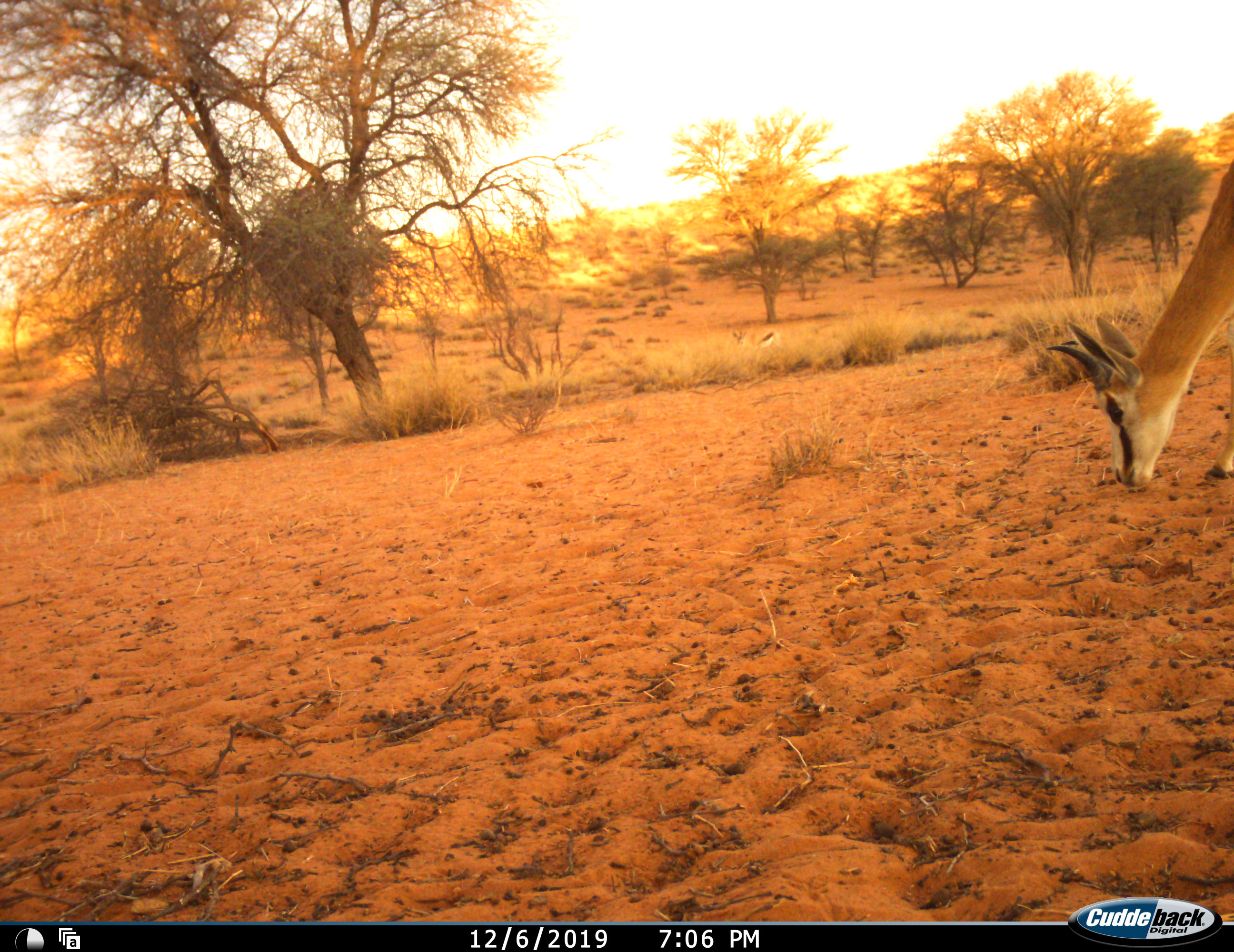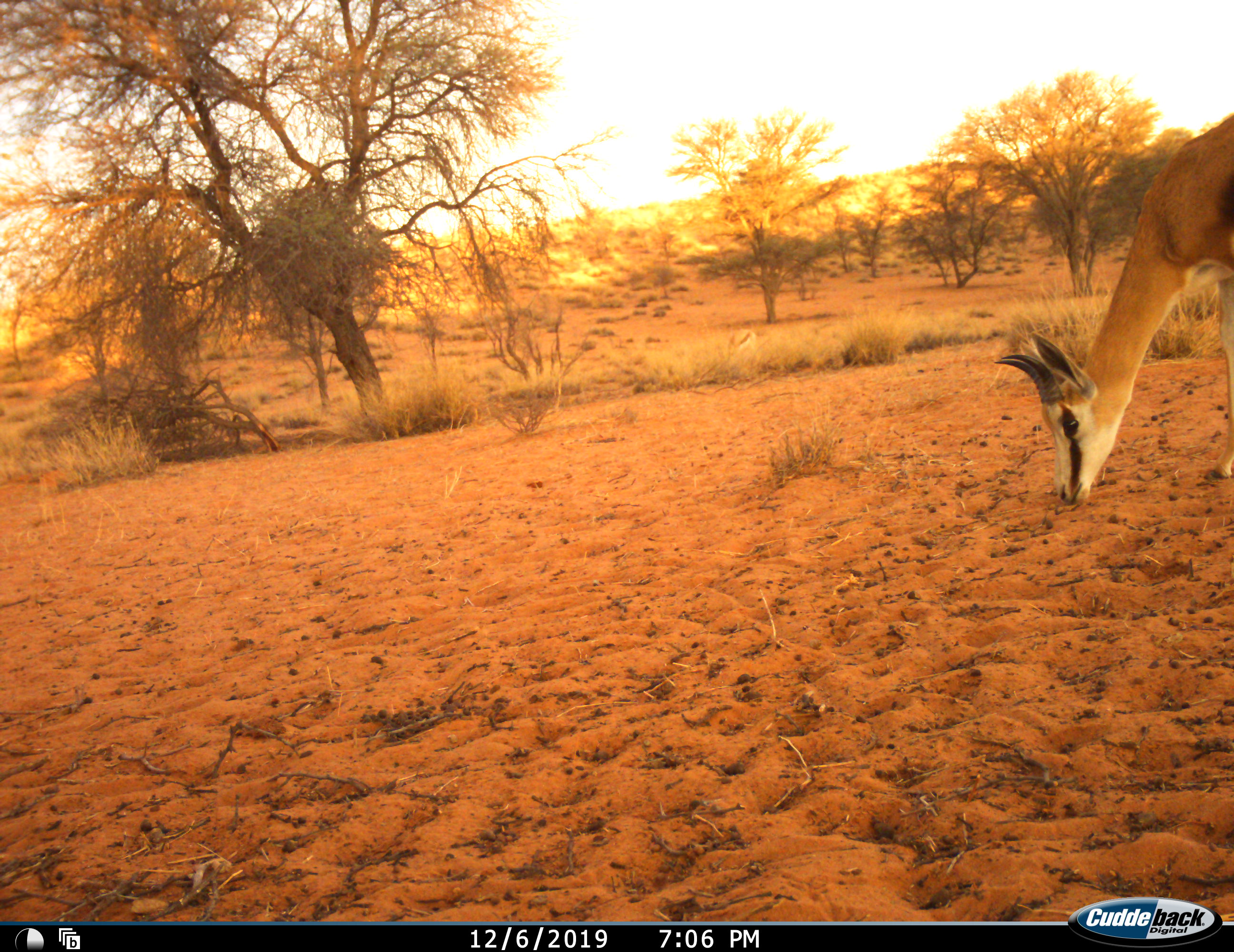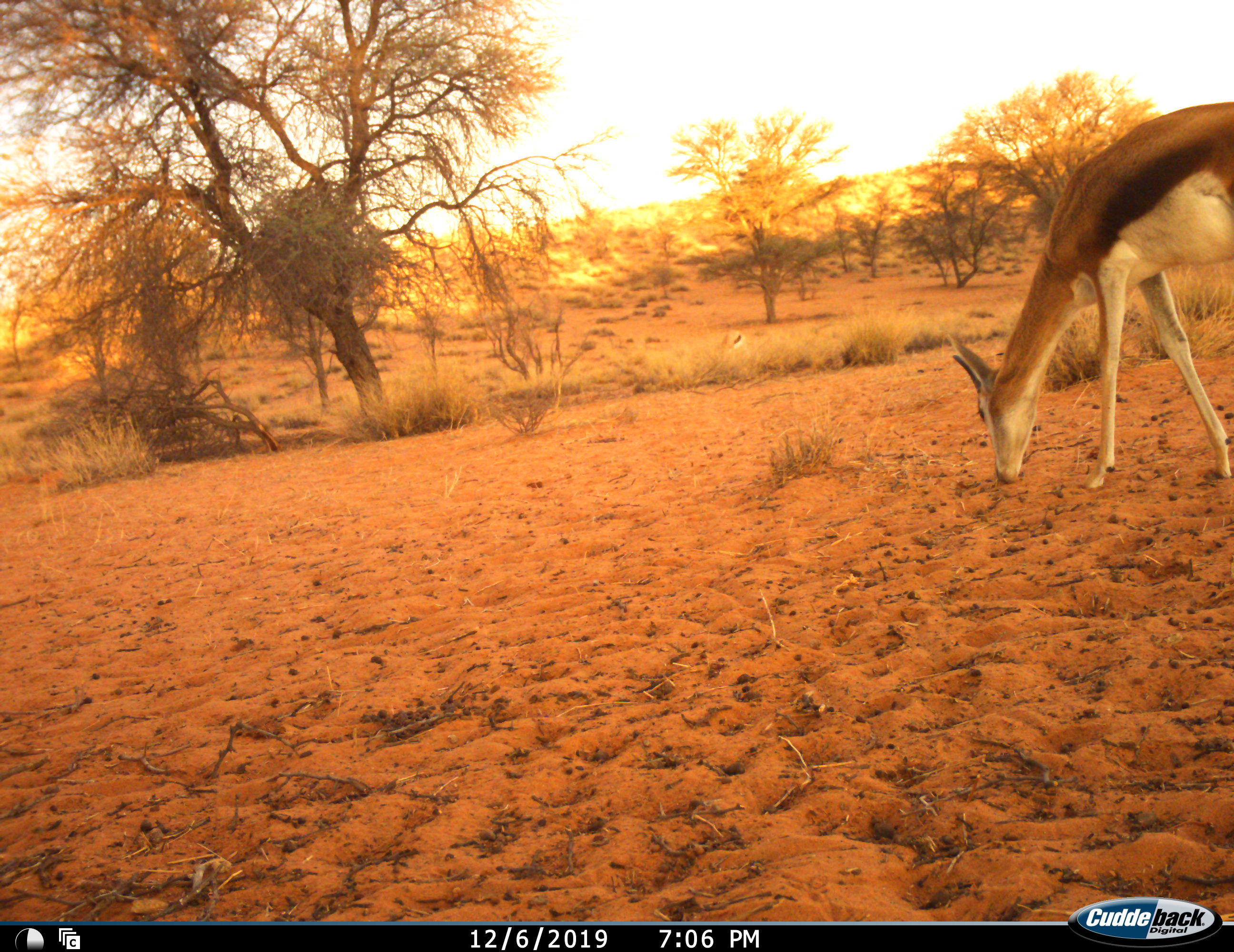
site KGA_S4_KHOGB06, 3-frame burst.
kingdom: Animalia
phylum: Chordata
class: Mammalia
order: Artiodactyla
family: Bovidae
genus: Antidorcas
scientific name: Antidorcas marsupialis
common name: springbok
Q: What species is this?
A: Springbok (Antidorcas marsupialis).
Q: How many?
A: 1.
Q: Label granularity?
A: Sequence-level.